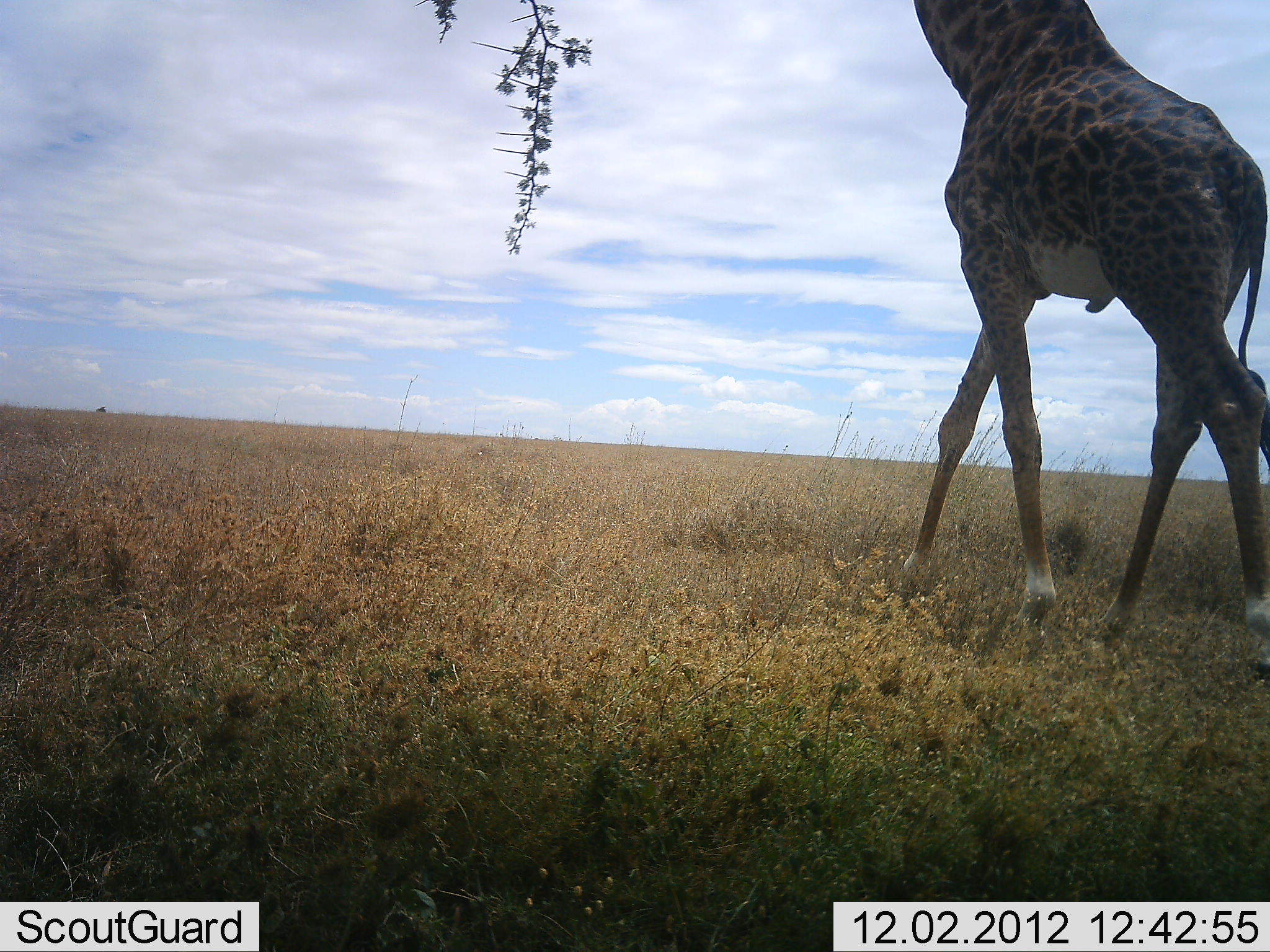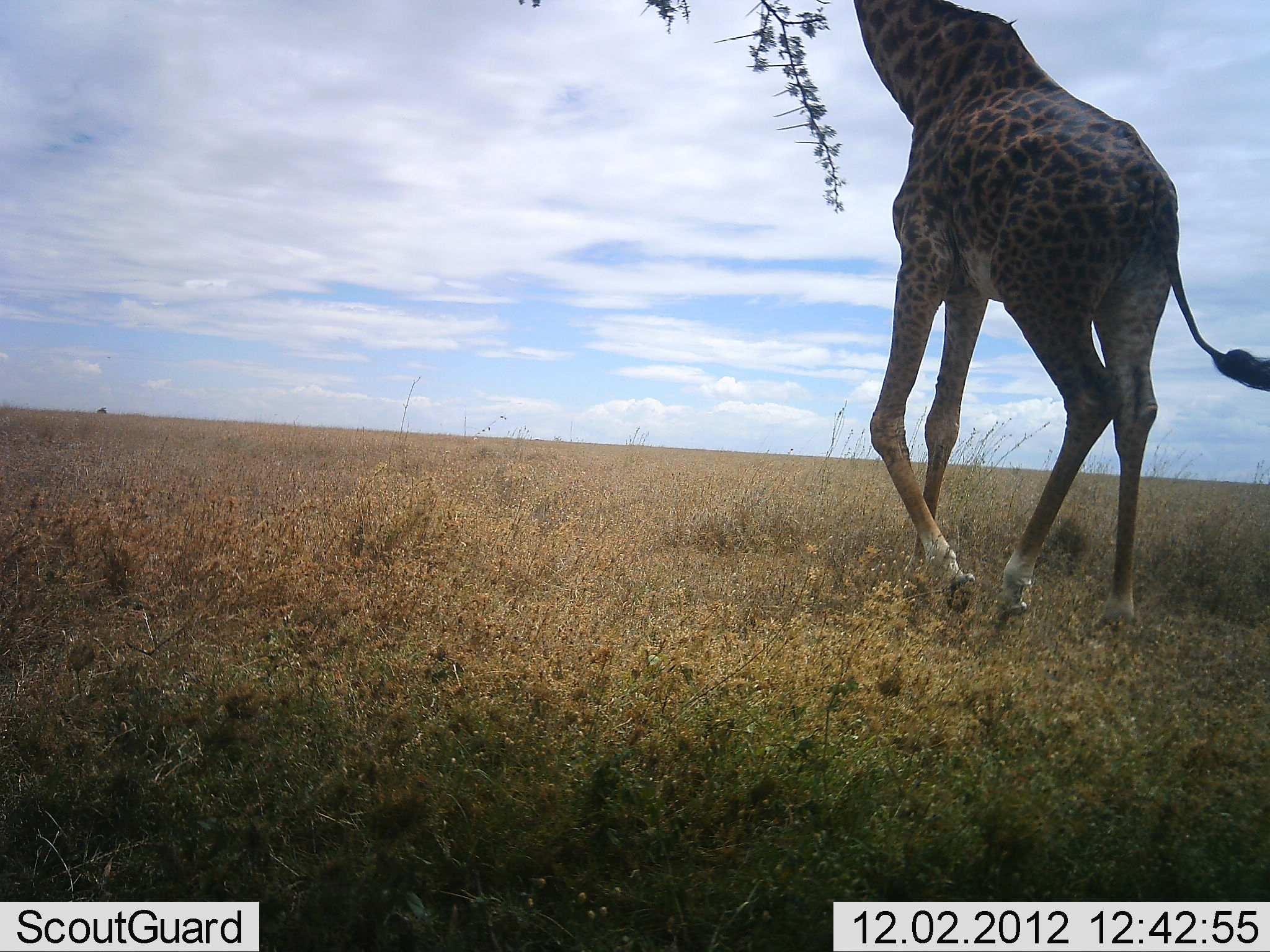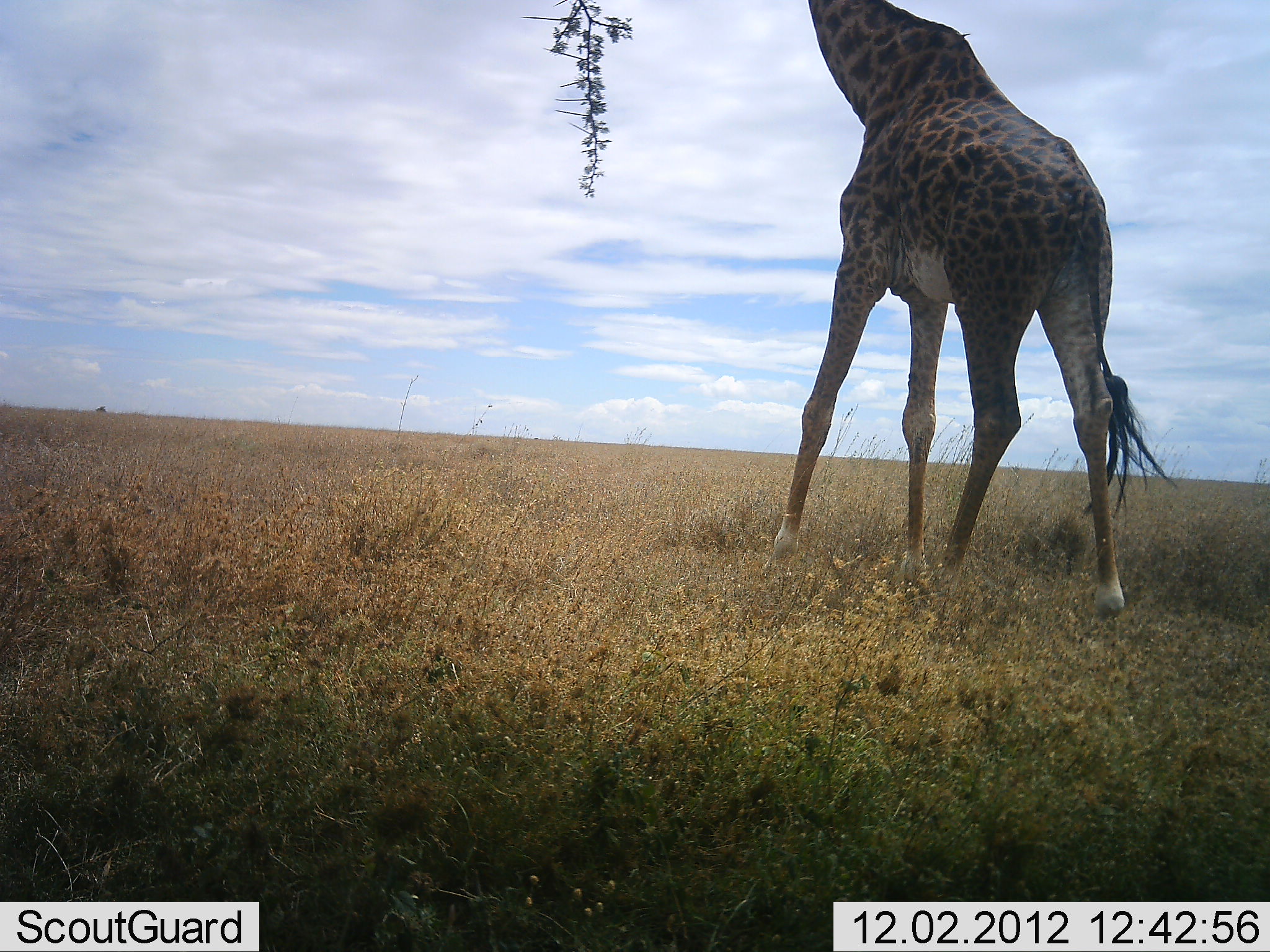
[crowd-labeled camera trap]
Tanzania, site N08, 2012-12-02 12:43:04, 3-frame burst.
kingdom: Animalia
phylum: Chordata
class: Mammalia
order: Artiodactyla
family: Giraffidae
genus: Giraffa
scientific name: Giraffa camelopardalis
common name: giraffe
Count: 1.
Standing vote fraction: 0%.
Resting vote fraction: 0%.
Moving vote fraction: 80%.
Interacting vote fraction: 0%.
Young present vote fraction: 0%.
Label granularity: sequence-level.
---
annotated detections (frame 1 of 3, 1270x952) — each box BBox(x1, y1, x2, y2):
animal: BBox(895, 0, 1269, 681)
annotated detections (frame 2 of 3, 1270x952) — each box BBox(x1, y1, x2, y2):
animal: BBox(852, 0, 1270, 734)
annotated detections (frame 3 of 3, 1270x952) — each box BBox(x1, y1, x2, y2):
animal: BBox(774, 0, 1183, 646)